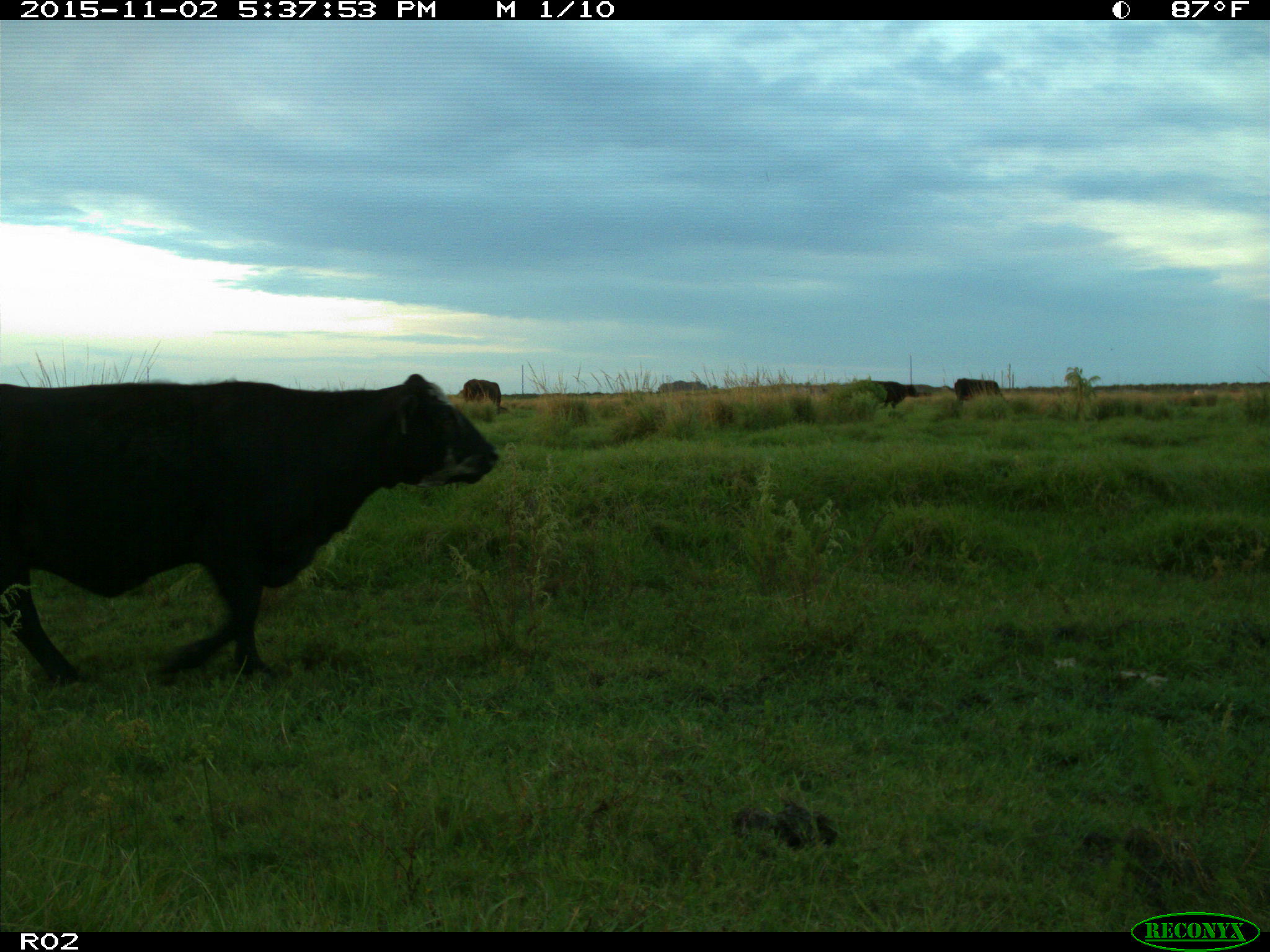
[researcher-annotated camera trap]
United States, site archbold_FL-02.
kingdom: Animalia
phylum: Chordata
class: Mammalia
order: Artiodactyla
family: Bovidae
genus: Bos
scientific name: Bos taurus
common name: domestic cow